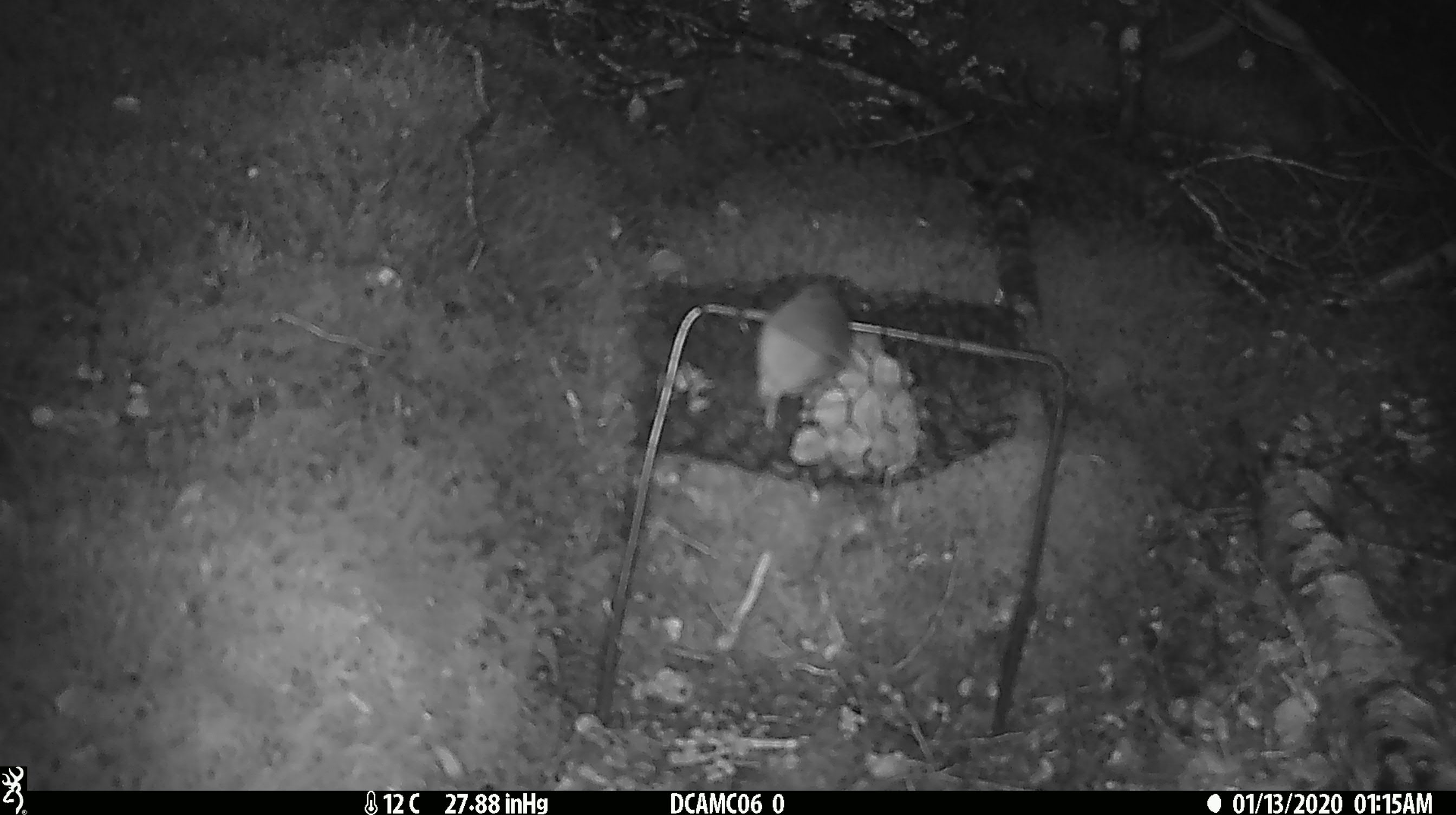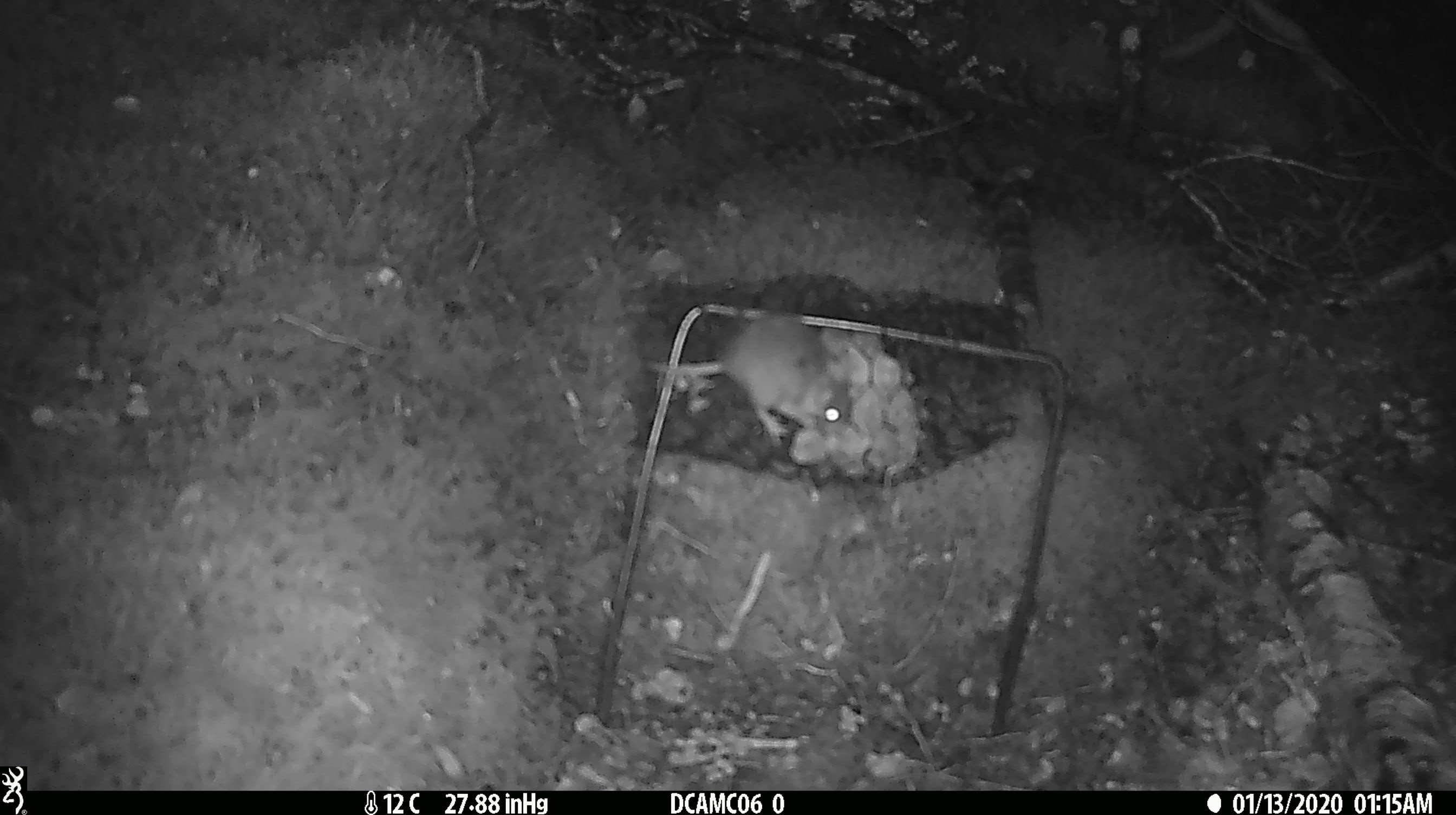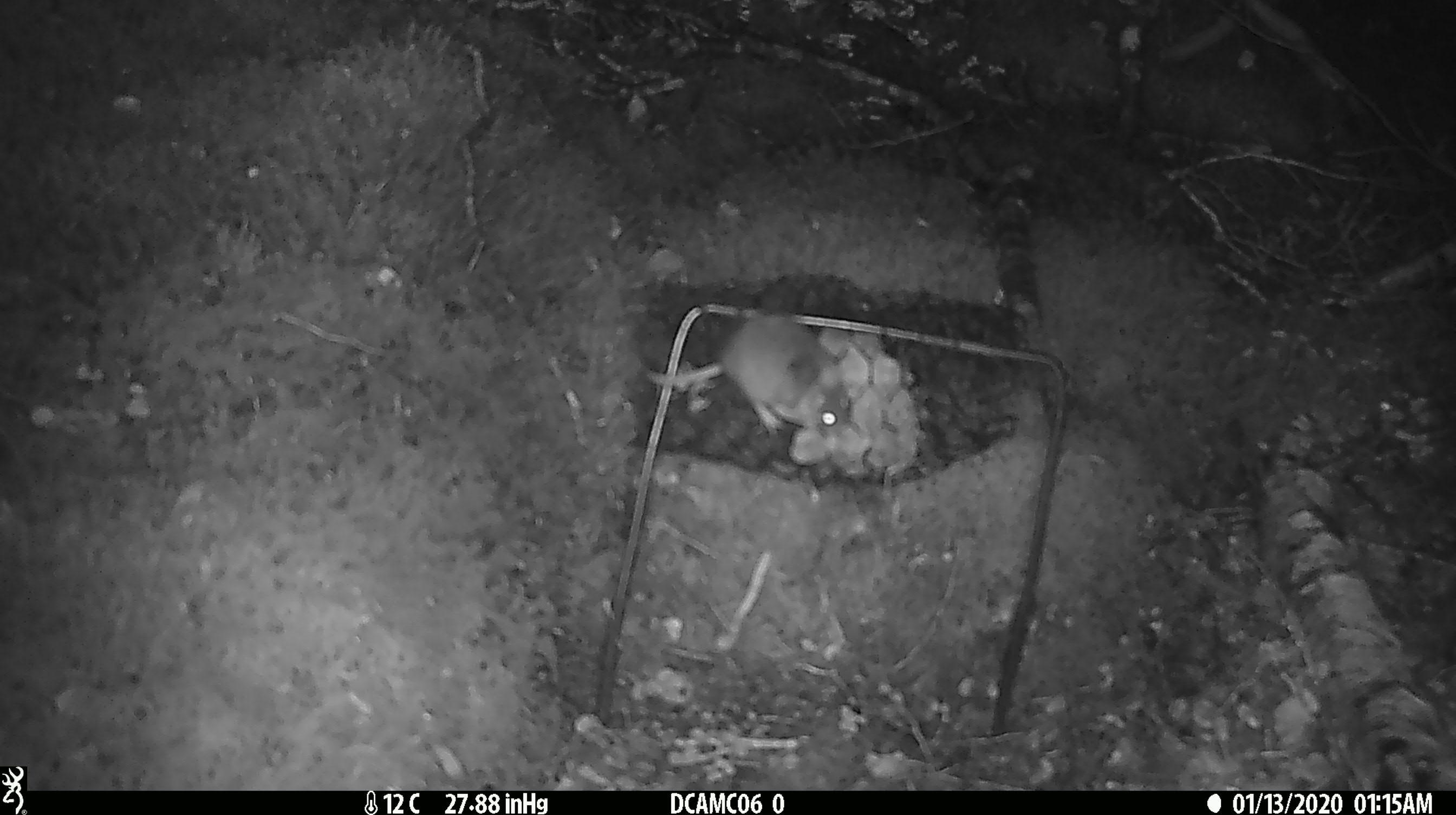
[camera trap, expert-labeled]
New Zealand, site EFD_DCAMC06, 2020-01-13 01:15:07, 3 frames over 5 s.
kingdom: Animalia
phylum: Chordata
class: Mammalia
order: Rodentia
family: Muridae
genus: Mus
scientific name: Mus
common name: mouse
Mouse (Mus).